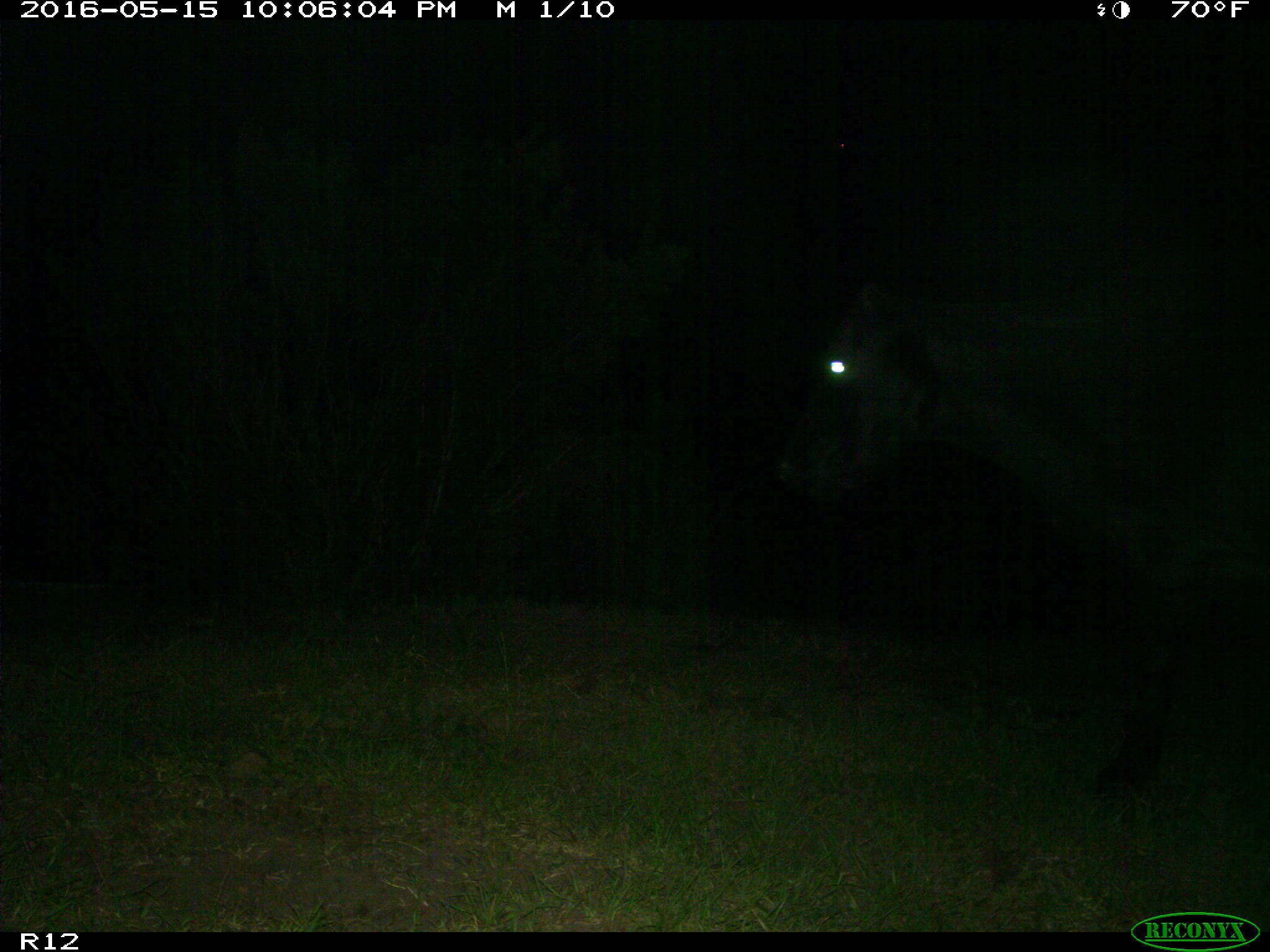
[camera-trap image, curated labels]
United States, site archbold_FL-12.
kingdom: Animalia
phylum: Chordata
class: Mammalia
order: Artiodactyla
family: Bovidae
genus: Bos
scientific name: Bos taurus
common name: domestic cow